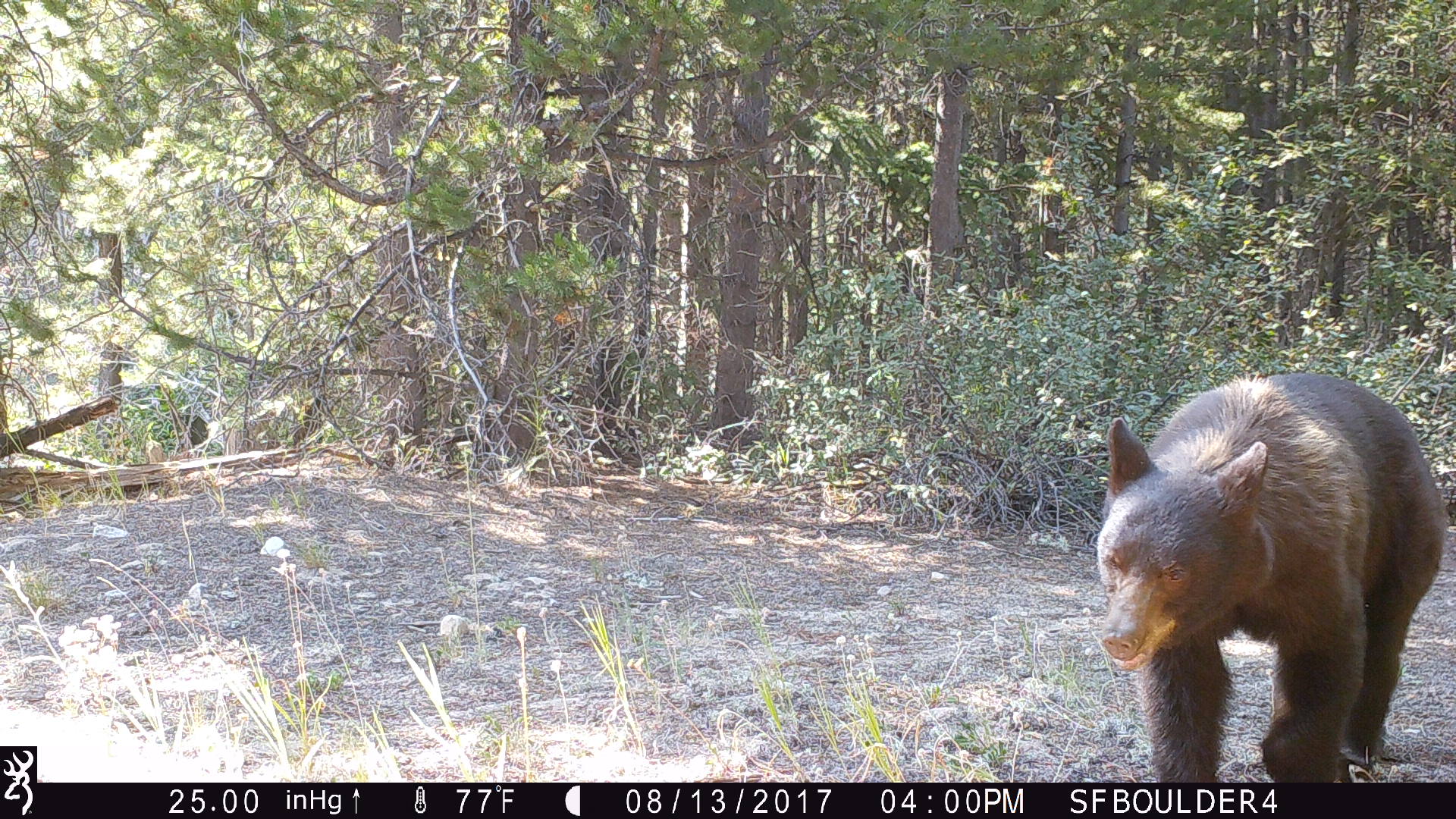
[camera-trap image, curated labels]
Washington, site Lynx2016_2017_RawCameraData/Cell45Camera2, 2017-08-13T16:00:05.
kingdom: Animalia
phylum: Chordata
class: Mammalia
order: Carnivora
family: Ursidae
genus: Ursus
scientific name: Ursus americanus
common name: american black bear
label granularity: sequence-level